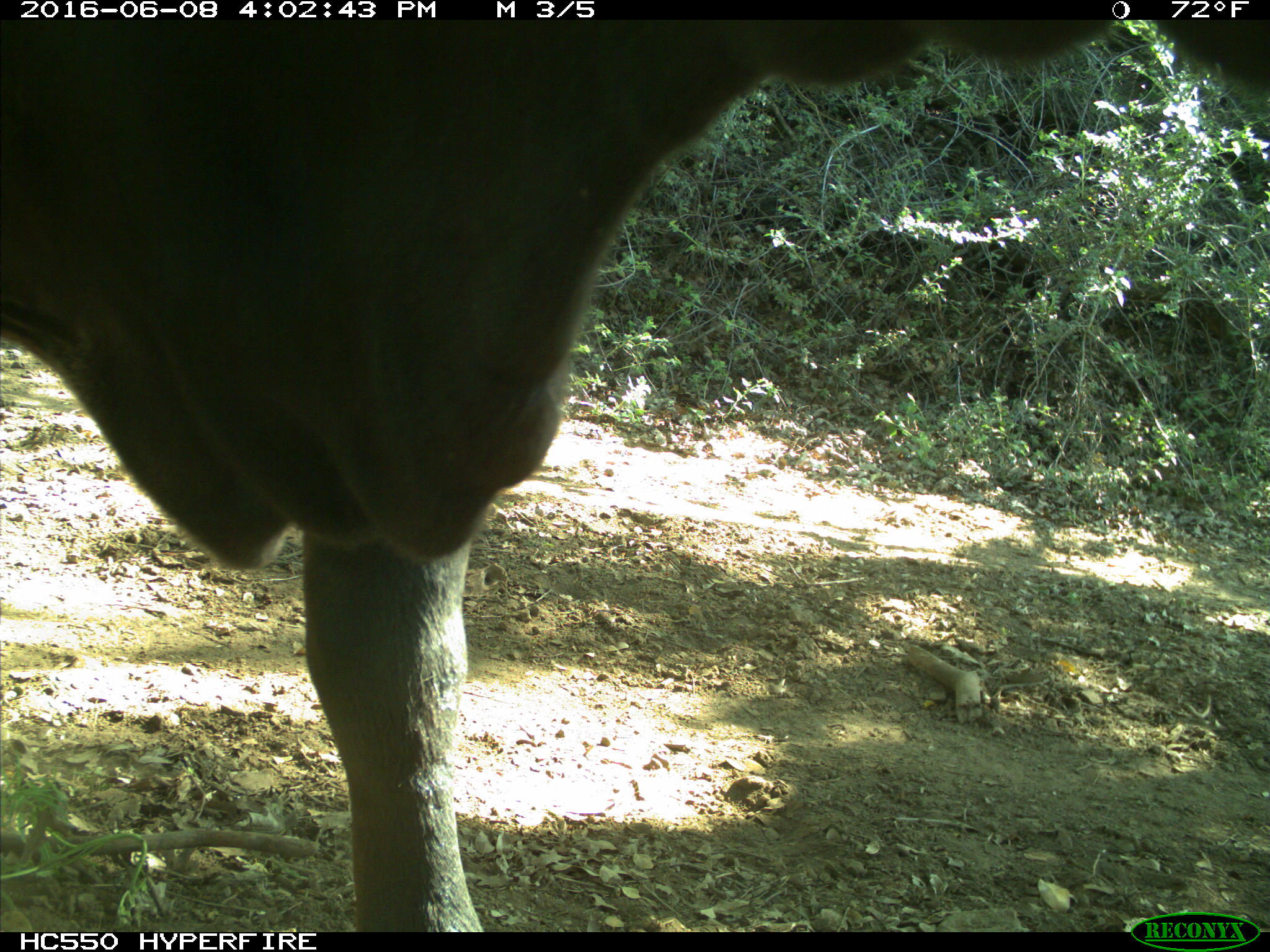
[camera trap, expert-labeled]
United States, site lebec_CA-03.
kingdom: Animalia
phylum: Chordata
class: Mammalia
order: Artiodactyla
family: Bovidae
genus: Bos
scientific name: Bos taurus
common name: domestic cow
Bos taurus (domestic cow).